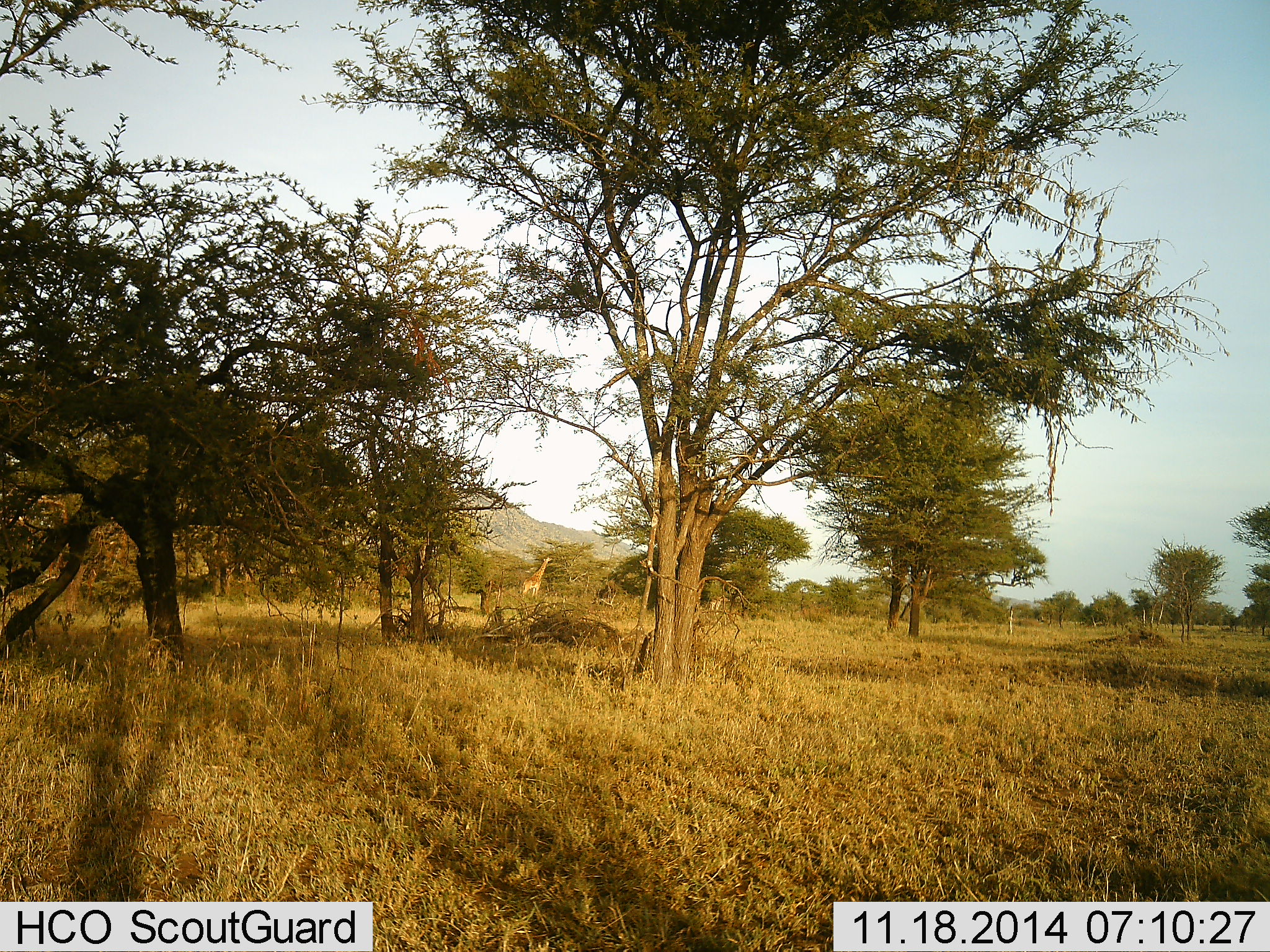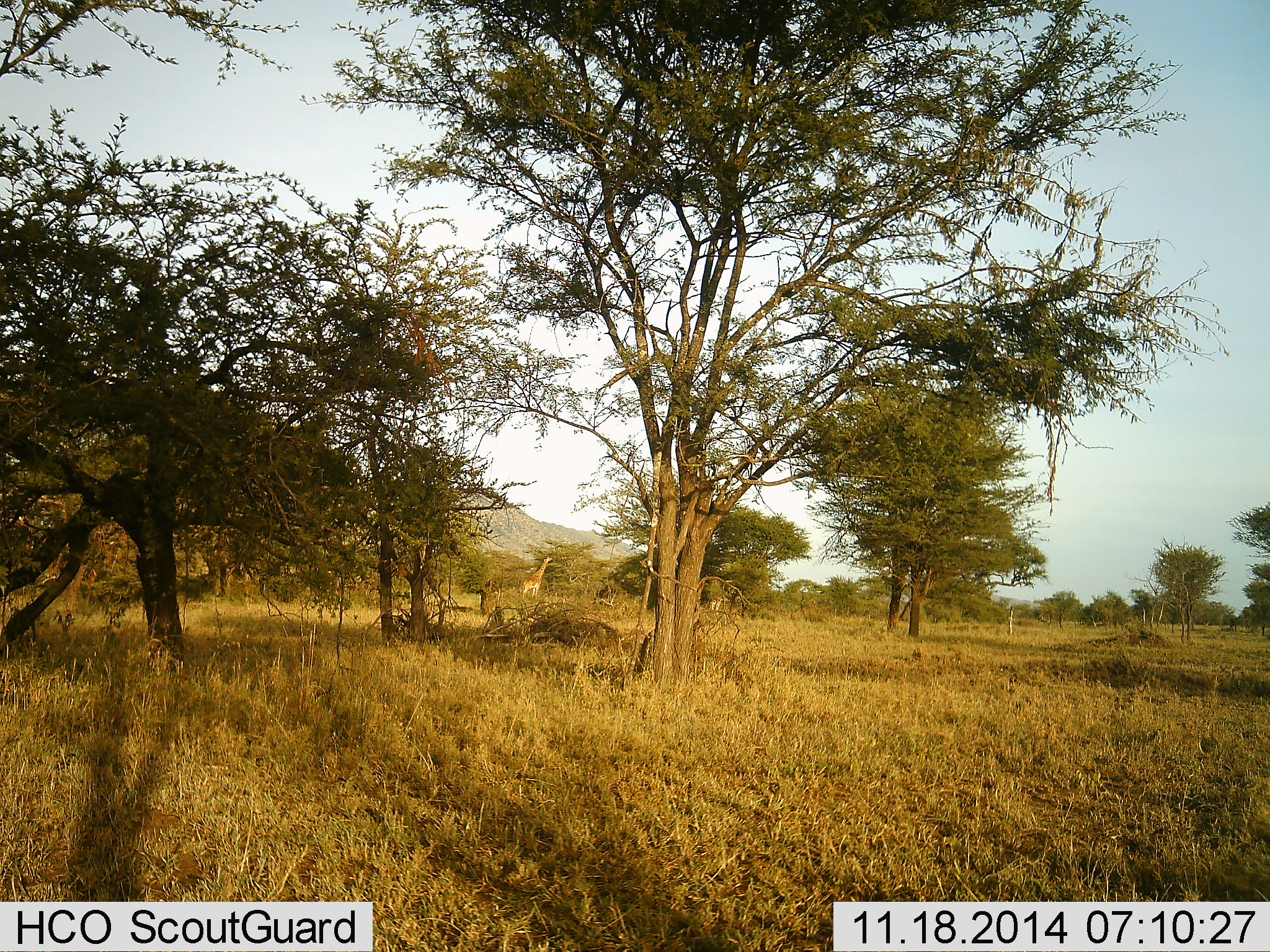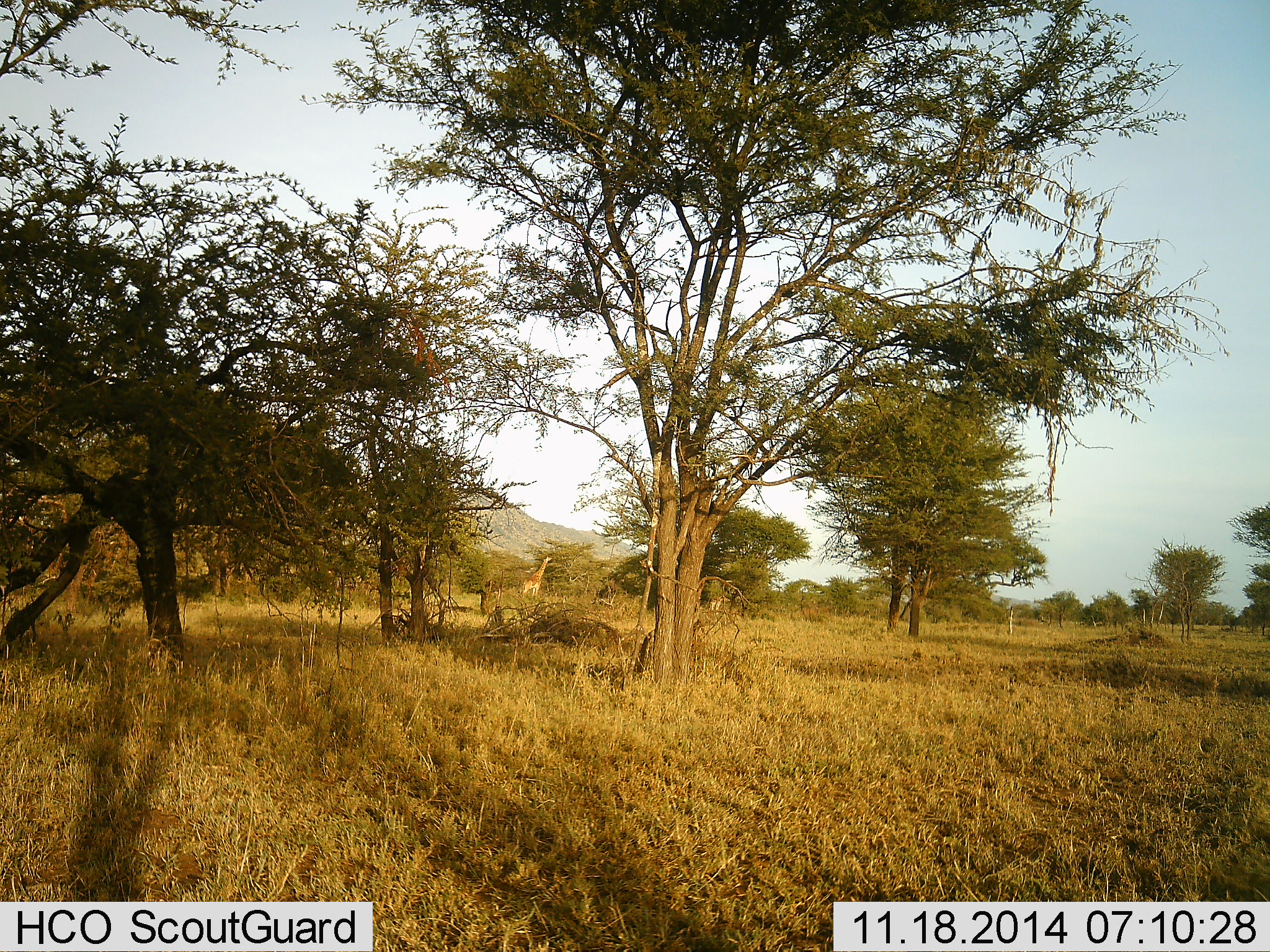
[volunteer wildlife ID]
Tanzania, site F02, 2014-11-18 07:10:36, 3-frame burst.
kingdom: Animalia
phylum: Chordata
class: Mammalia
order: Artiodactyla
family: Giraffidae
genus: Giraffa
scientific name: Giraffa camelopardalis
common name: giraffe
Giraffe (Giraffa camelopardalis), count 1. Behavior (volunteer vote fractions): standing 60%, resting 0%, moving 0%, interacting 0%. Young present (vote fraction): 0%. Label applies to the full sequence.